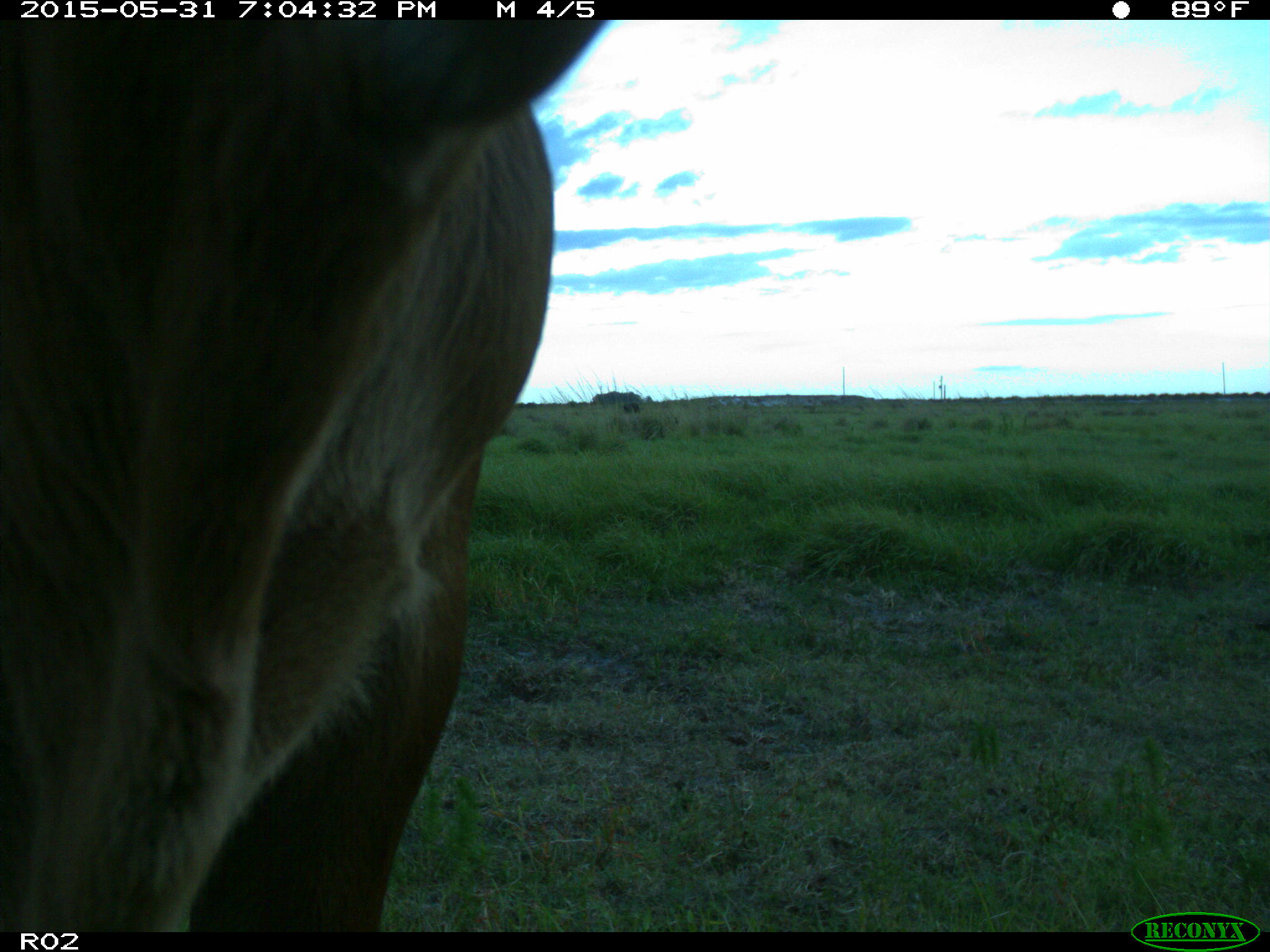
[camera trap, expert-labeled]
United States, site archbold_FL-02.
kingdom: Animalia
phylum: Chordata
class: Mammalia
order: Artiodactyla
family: Bovidae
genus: Bos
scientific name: Bos taurus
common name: domestic cow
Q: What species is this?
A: Bos taurus (domestic cow).